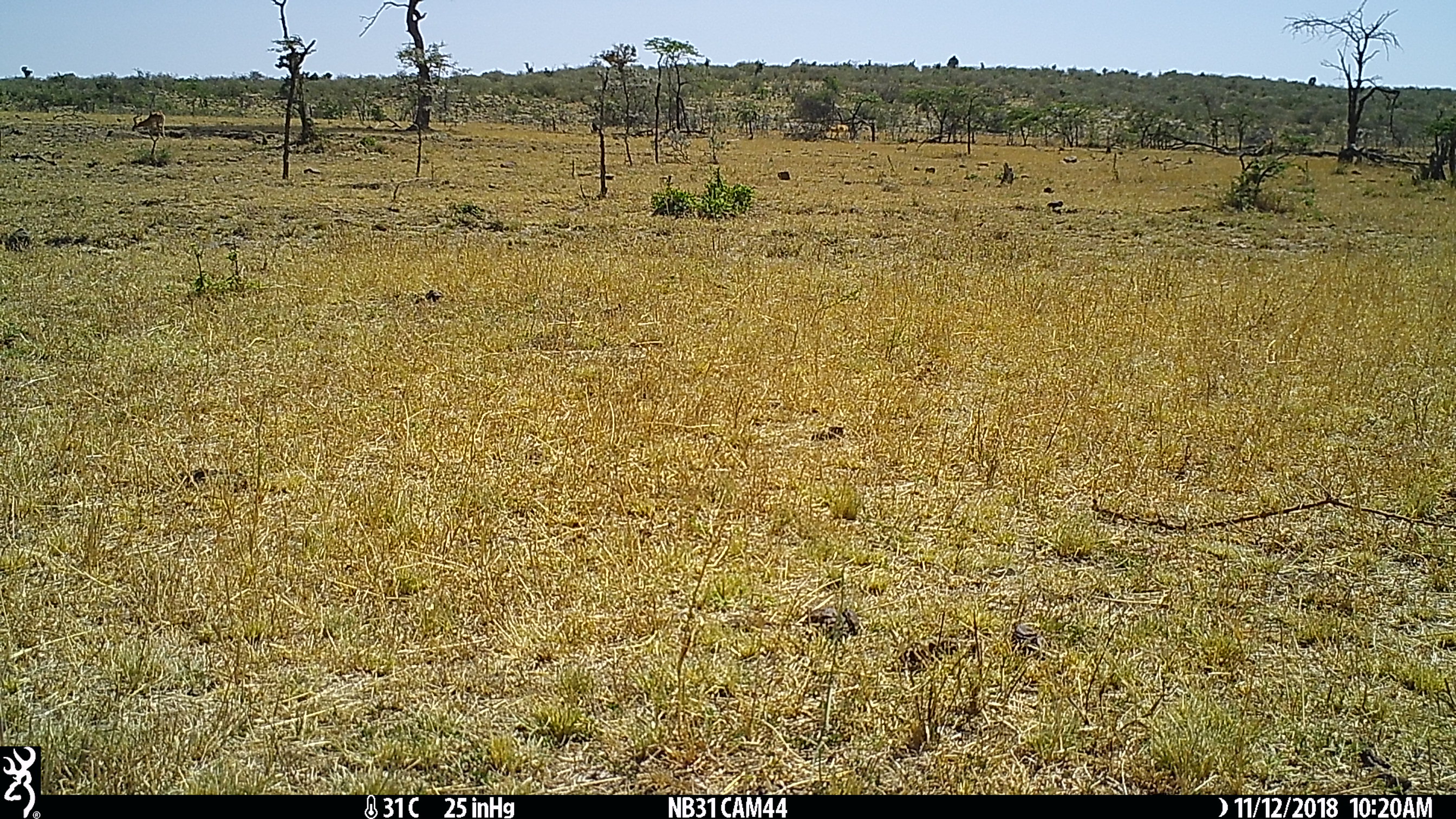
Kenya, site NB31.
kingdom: Animalia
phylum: Chordata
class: Mammalia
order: Artiodactyla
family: Bovidae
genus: Aepyceros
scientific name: Aepyceros melampus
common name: impala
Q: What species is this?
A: Impala (Aepyceros melampus).